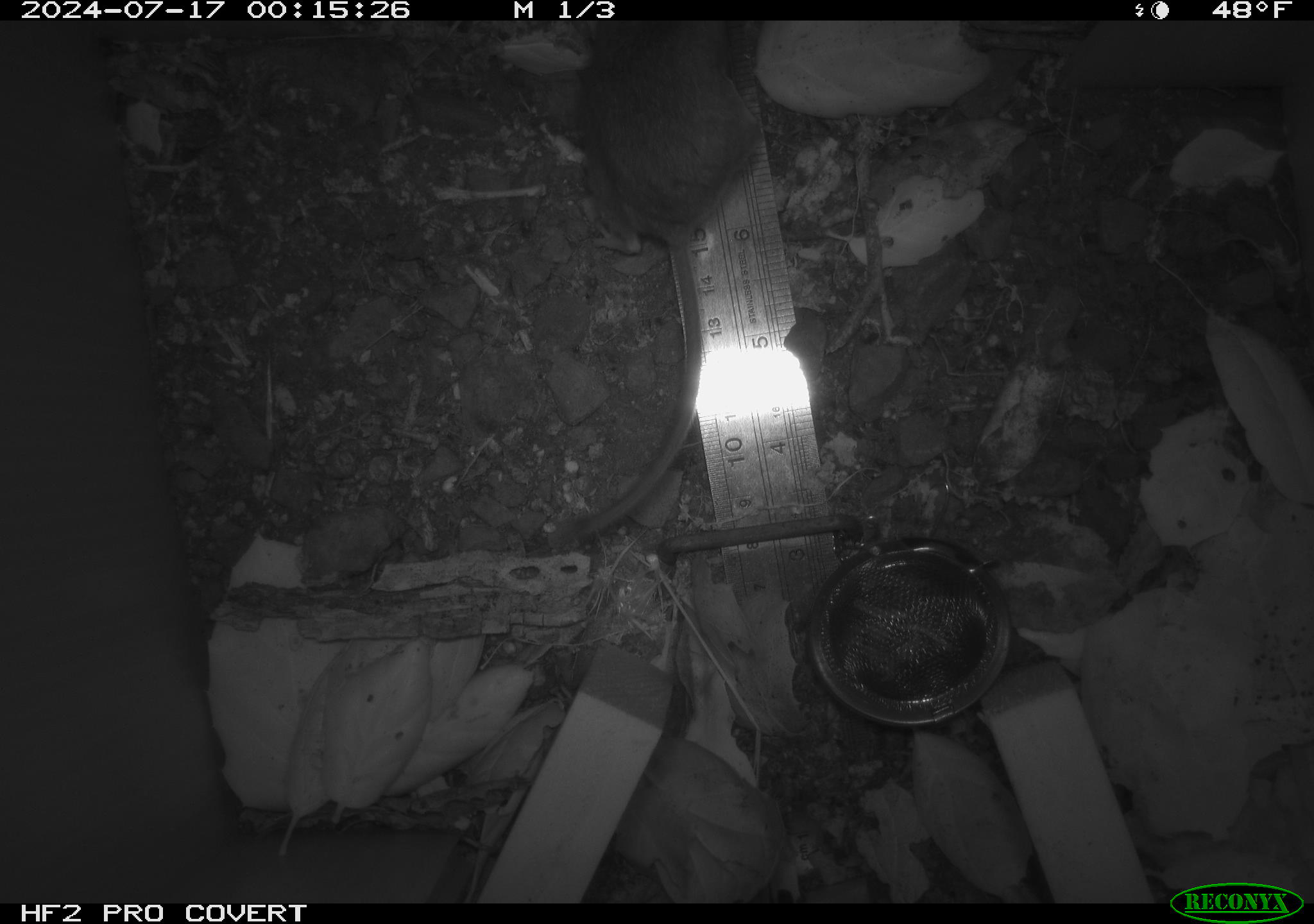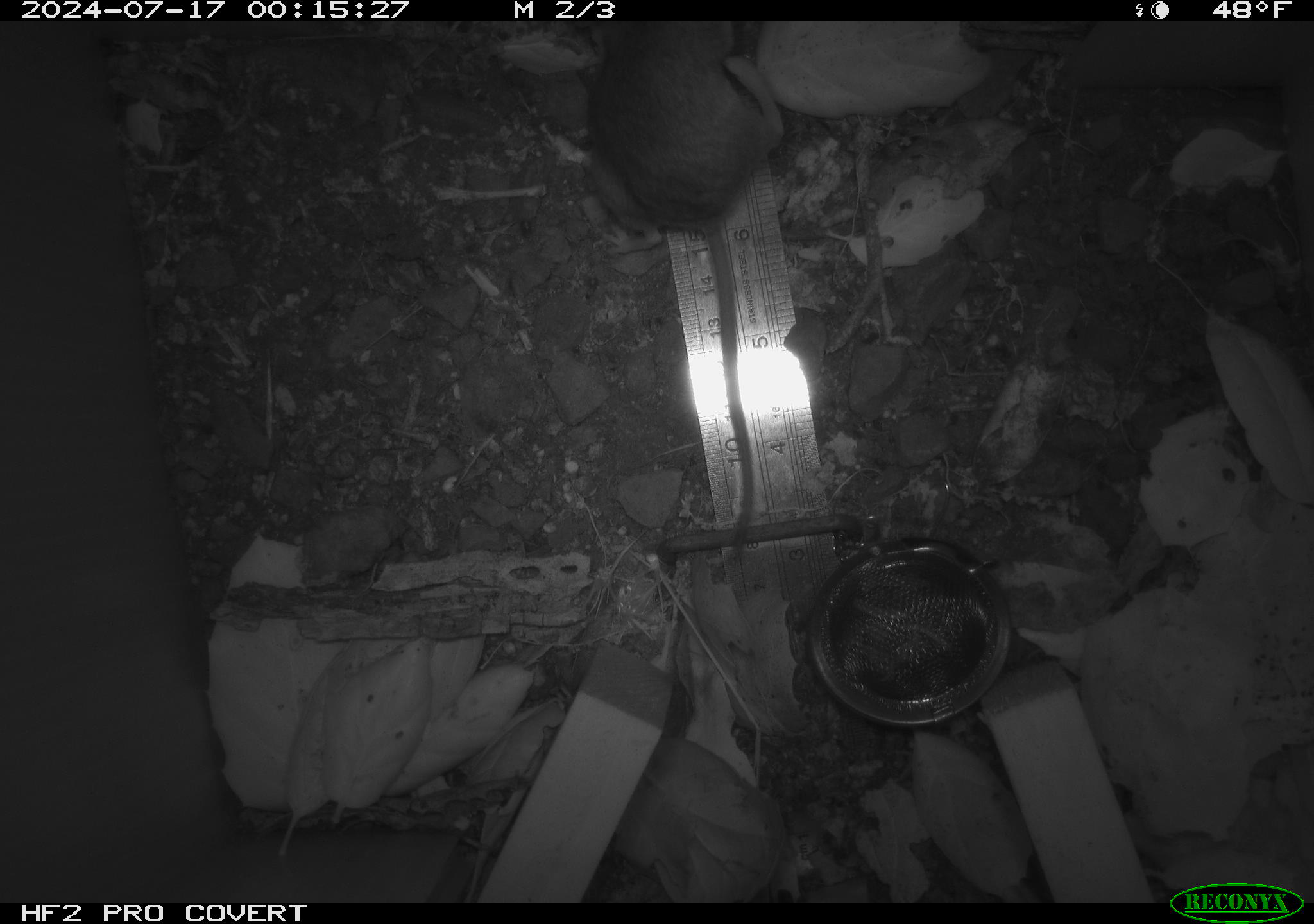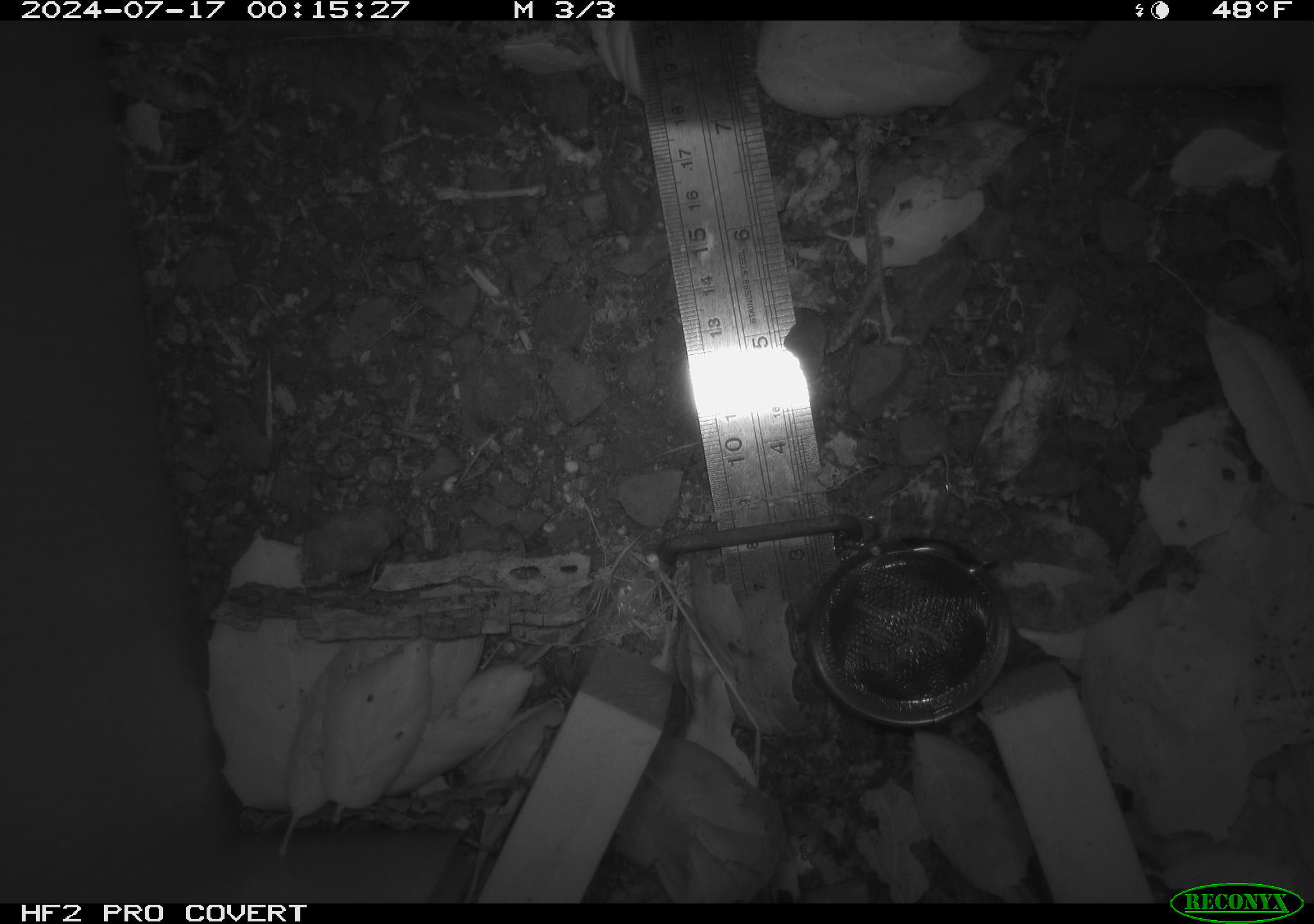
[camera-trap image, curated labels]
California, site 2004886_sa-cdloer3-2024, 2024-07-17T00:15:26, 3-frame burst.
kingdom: Animalia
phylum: Chordata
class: Mammalia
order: Rodentia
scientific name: Rodentia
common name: rodent